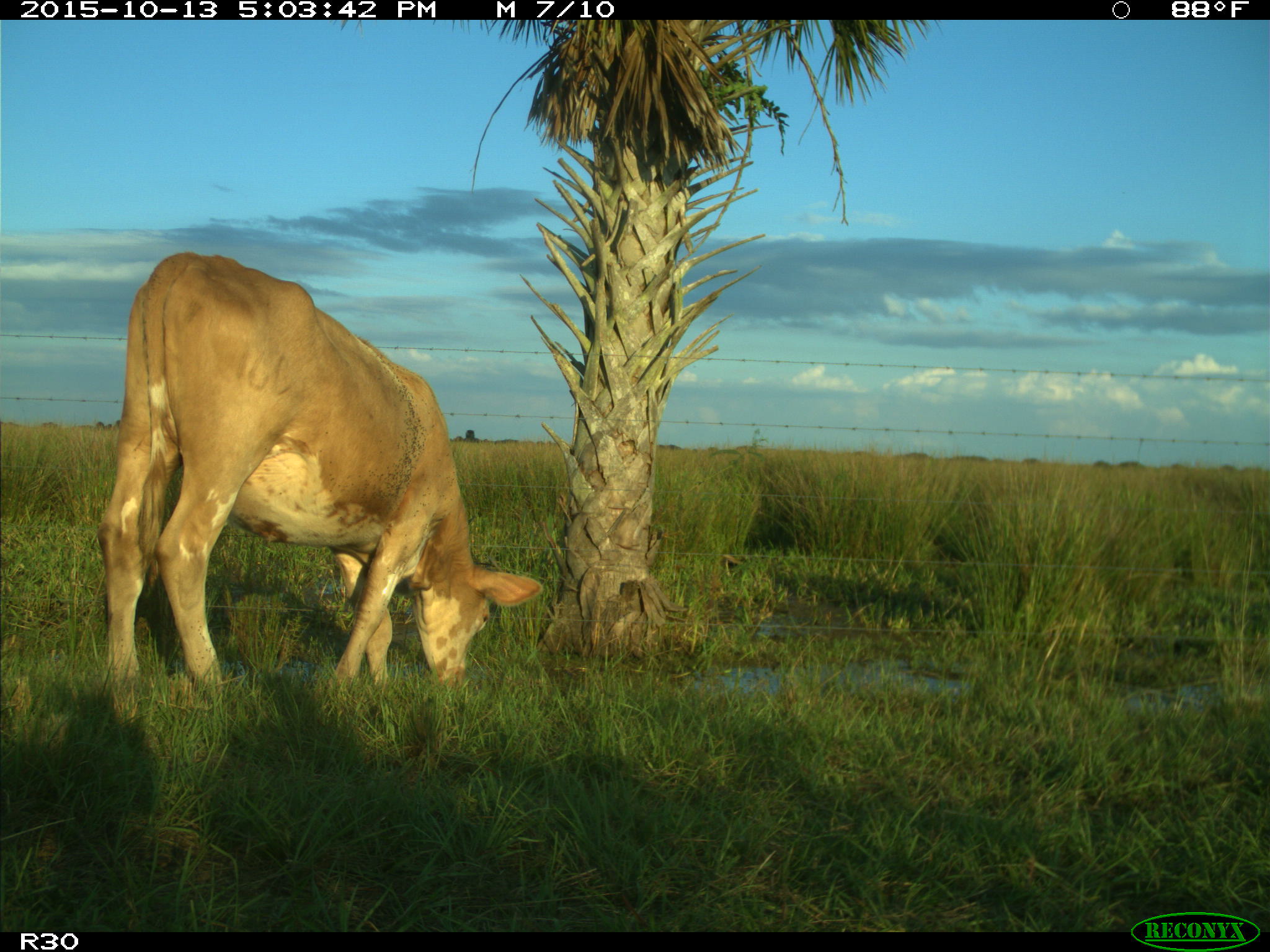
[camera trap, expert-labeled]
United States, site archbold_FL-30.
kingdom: Animalia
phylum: Chordata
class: Mammalia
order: Artiodactyla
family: Bovidae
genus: Bos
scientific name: Bos taurus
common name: domestic cow